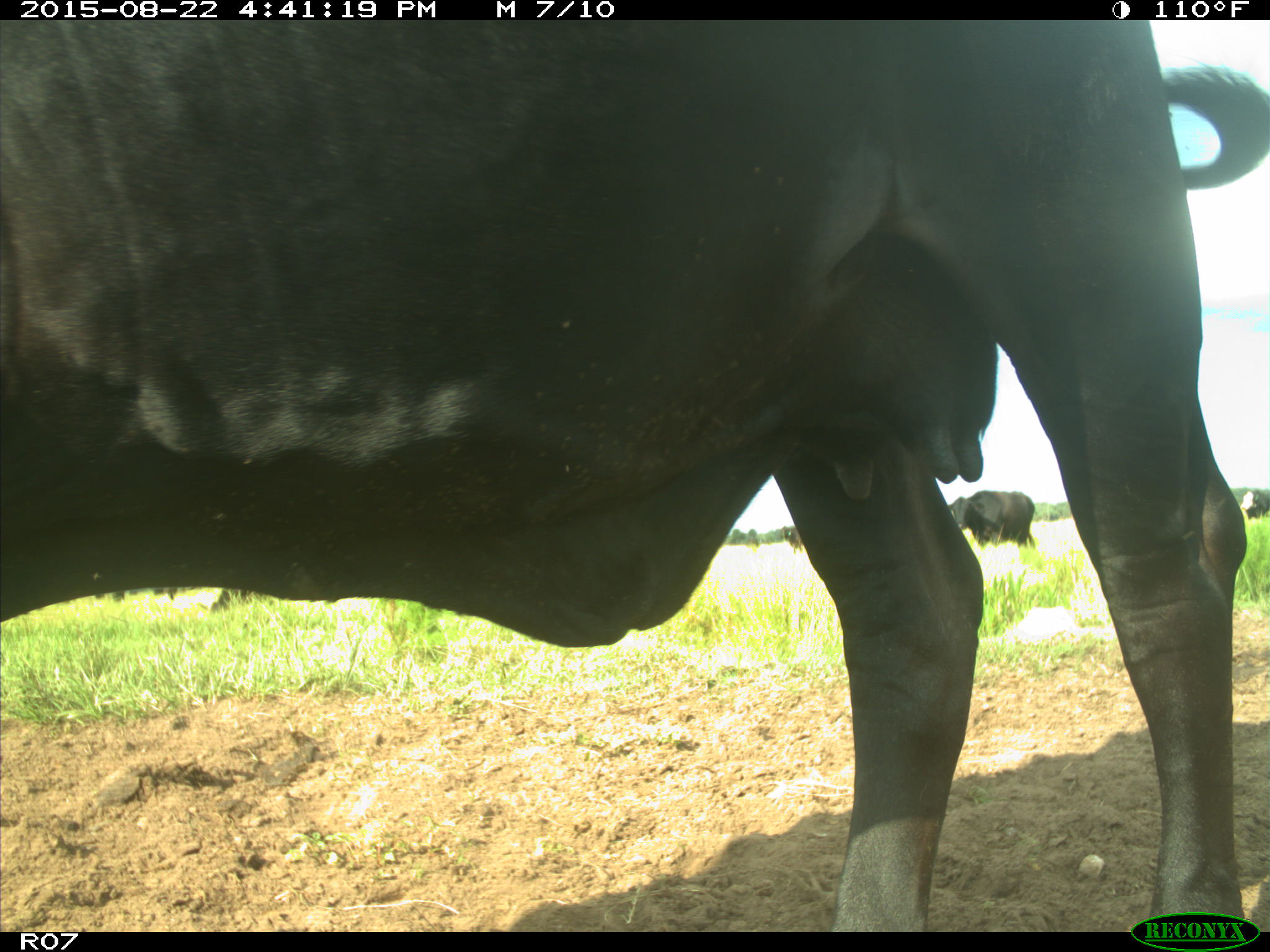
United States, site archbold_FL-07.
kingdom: Animalia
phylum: Chordata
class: Mammalia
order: Artiodactyla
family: Bovidae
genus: Bos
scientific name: Bos taurus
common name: domestic cow